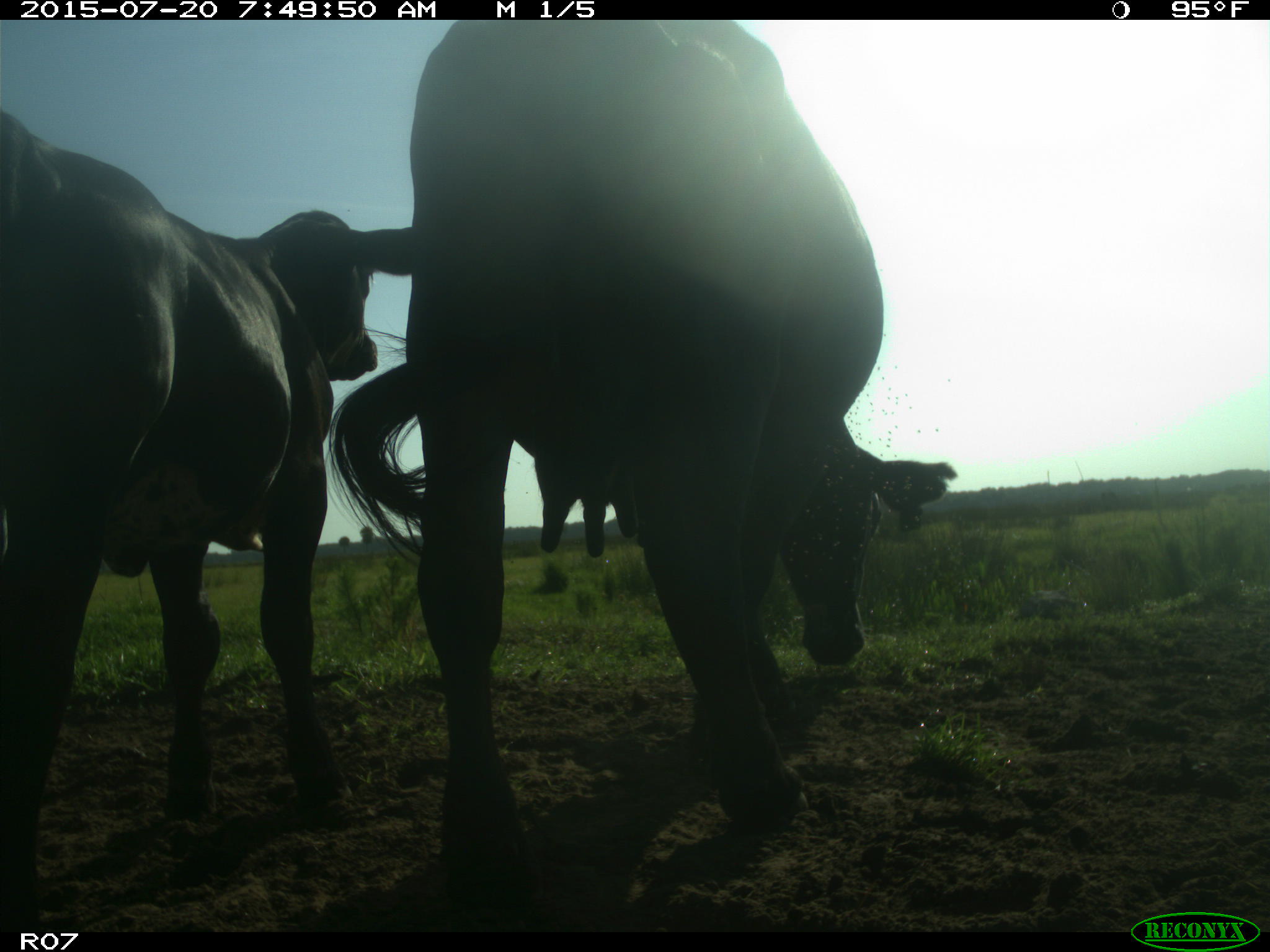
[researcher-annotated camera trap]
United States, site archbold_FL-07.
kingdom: Animalia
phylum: Chordata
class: Mammalia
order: Artiodactyla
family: Bovidae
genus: Bos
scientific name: Bos taurus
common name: domestic cow